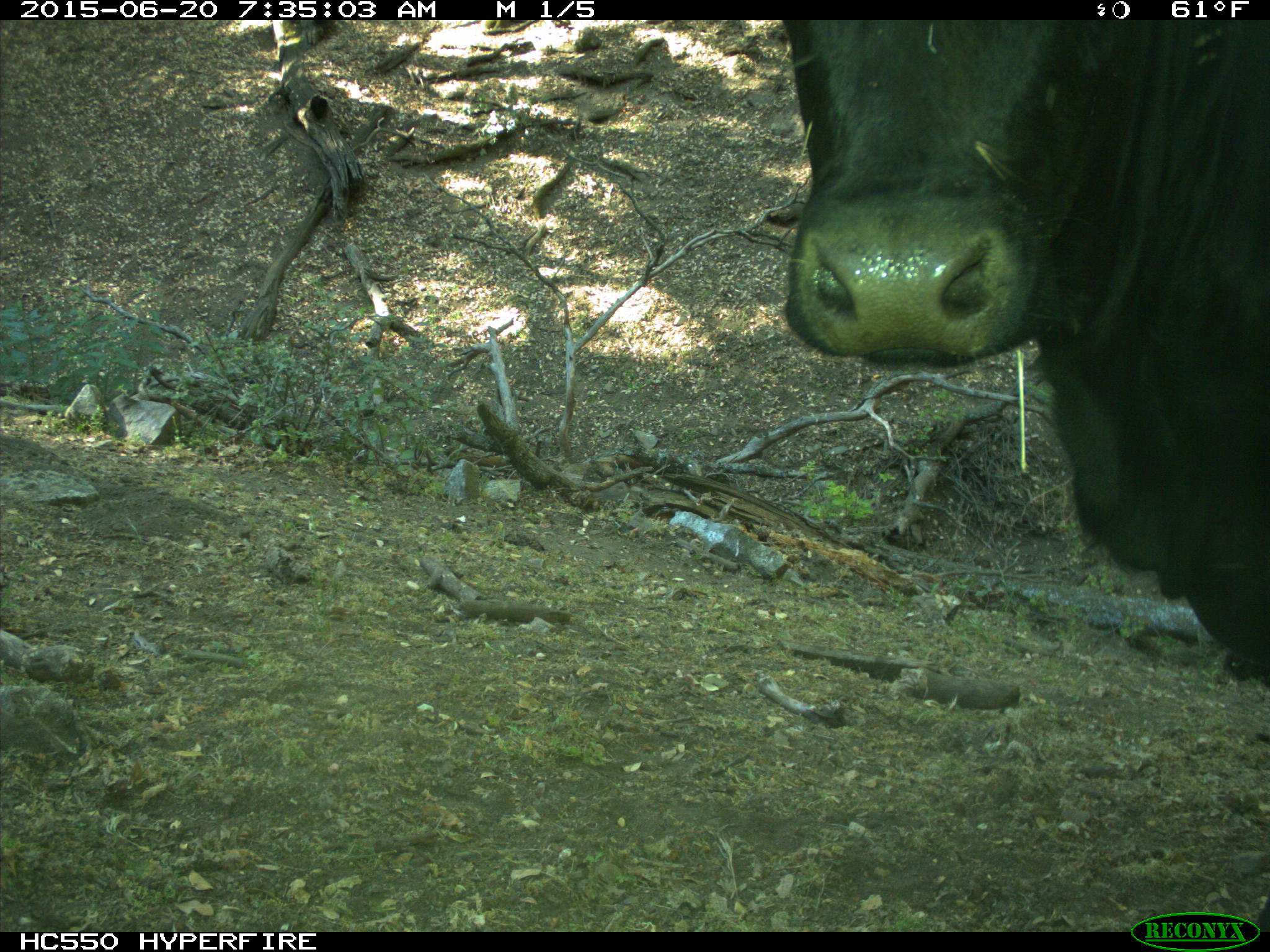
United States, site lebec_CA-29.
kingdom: Animalia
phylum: Chordata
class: Mammalia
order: Artiodactyla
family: Bovidae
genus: Bos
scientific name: Bos taurus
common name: domestic cow